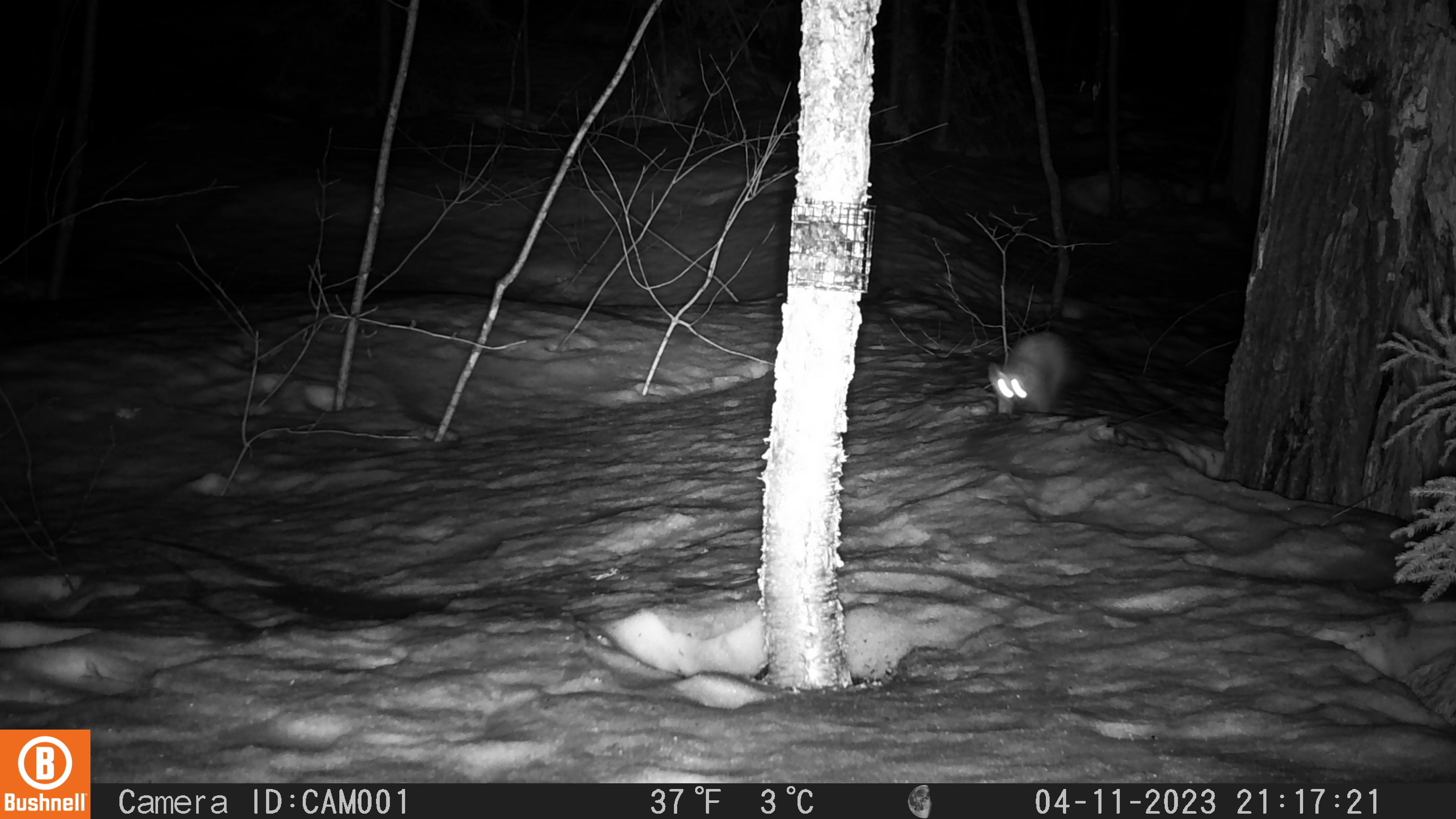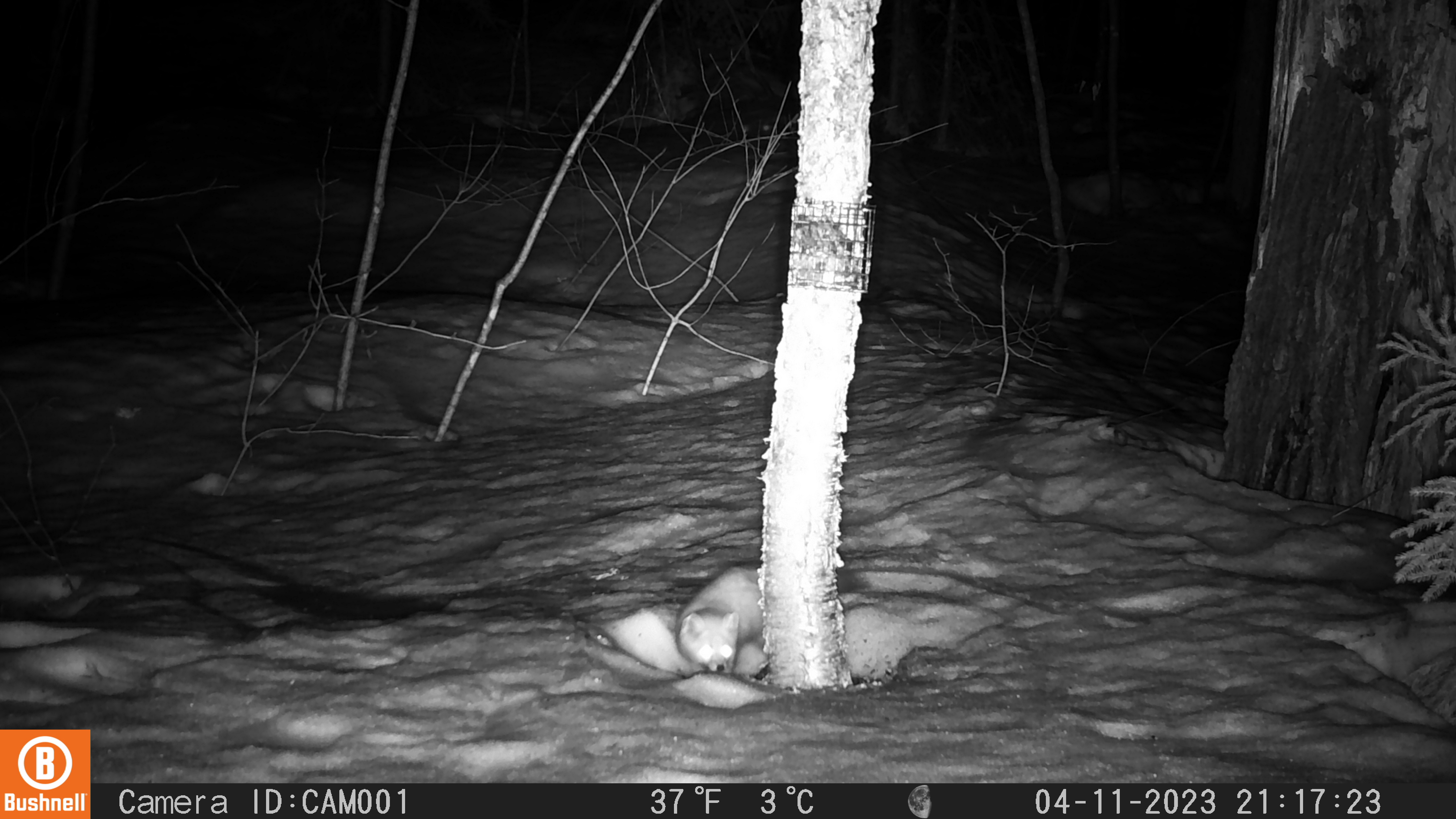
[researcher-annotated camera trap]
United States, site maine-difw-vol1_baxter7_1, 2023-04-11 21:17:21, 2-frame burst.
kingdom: Animalia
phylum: Chordata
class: Mammalia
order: Carnivora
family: Mustelidae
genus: Martes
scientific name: Martes americana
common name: american marten